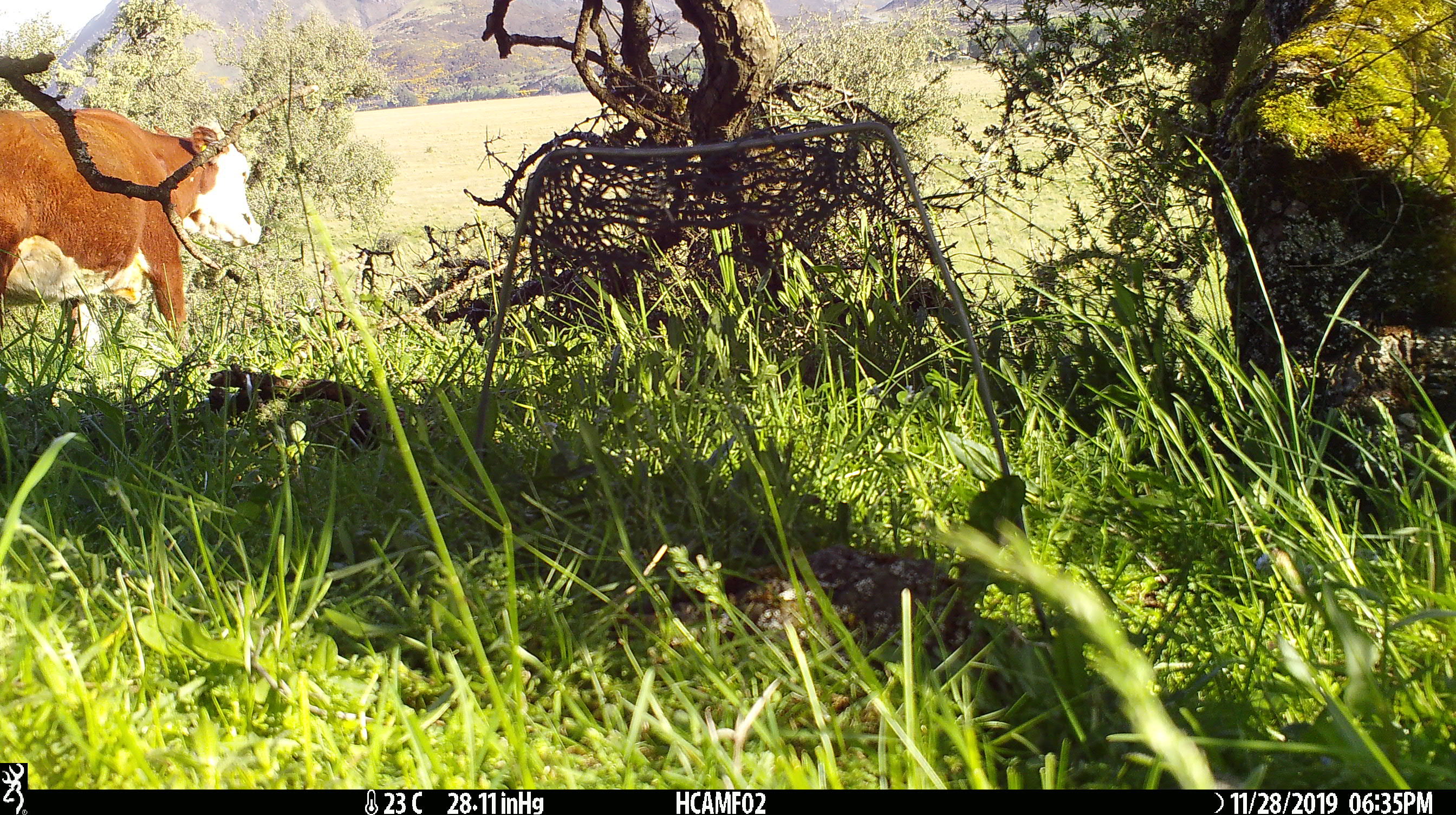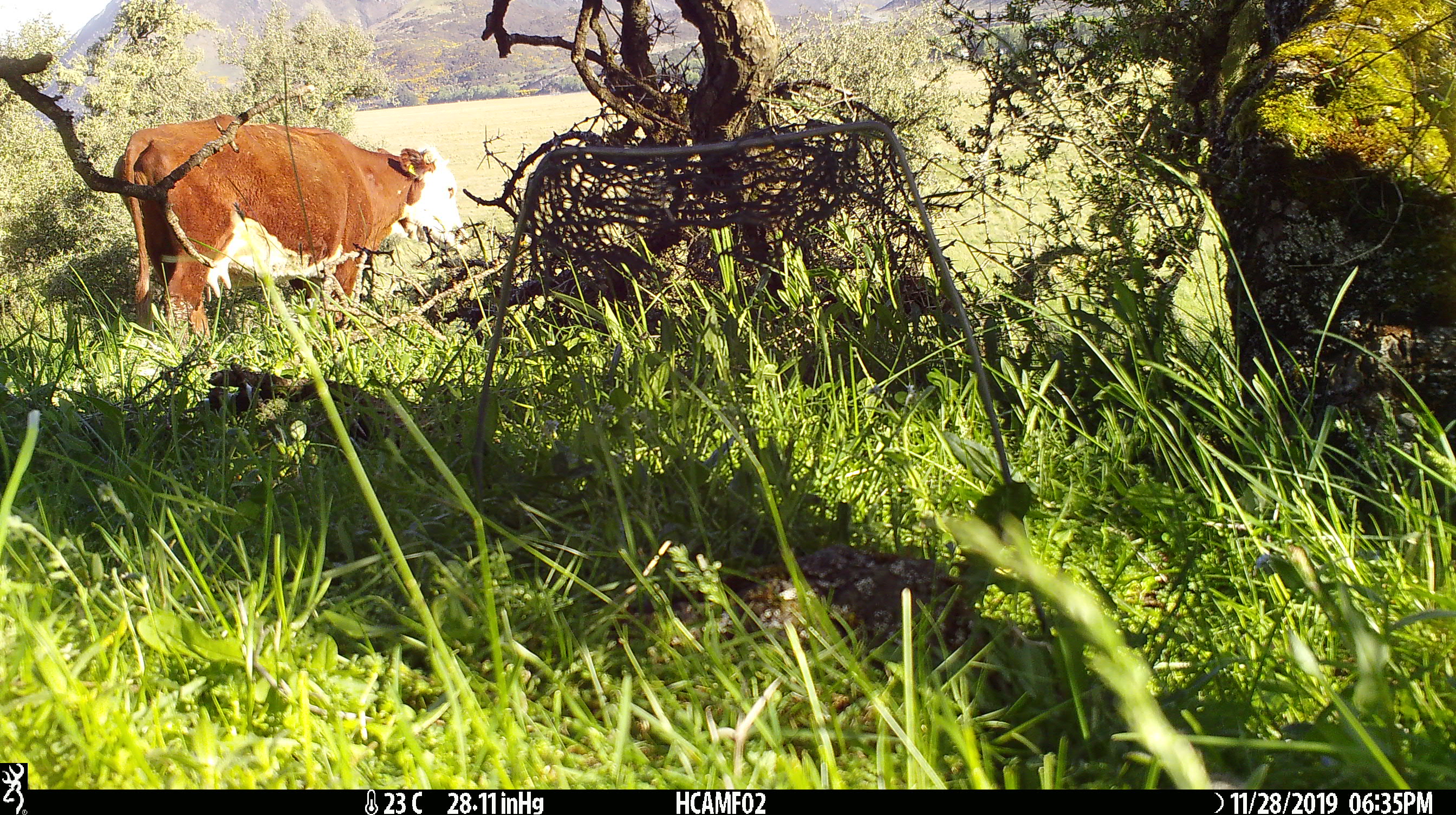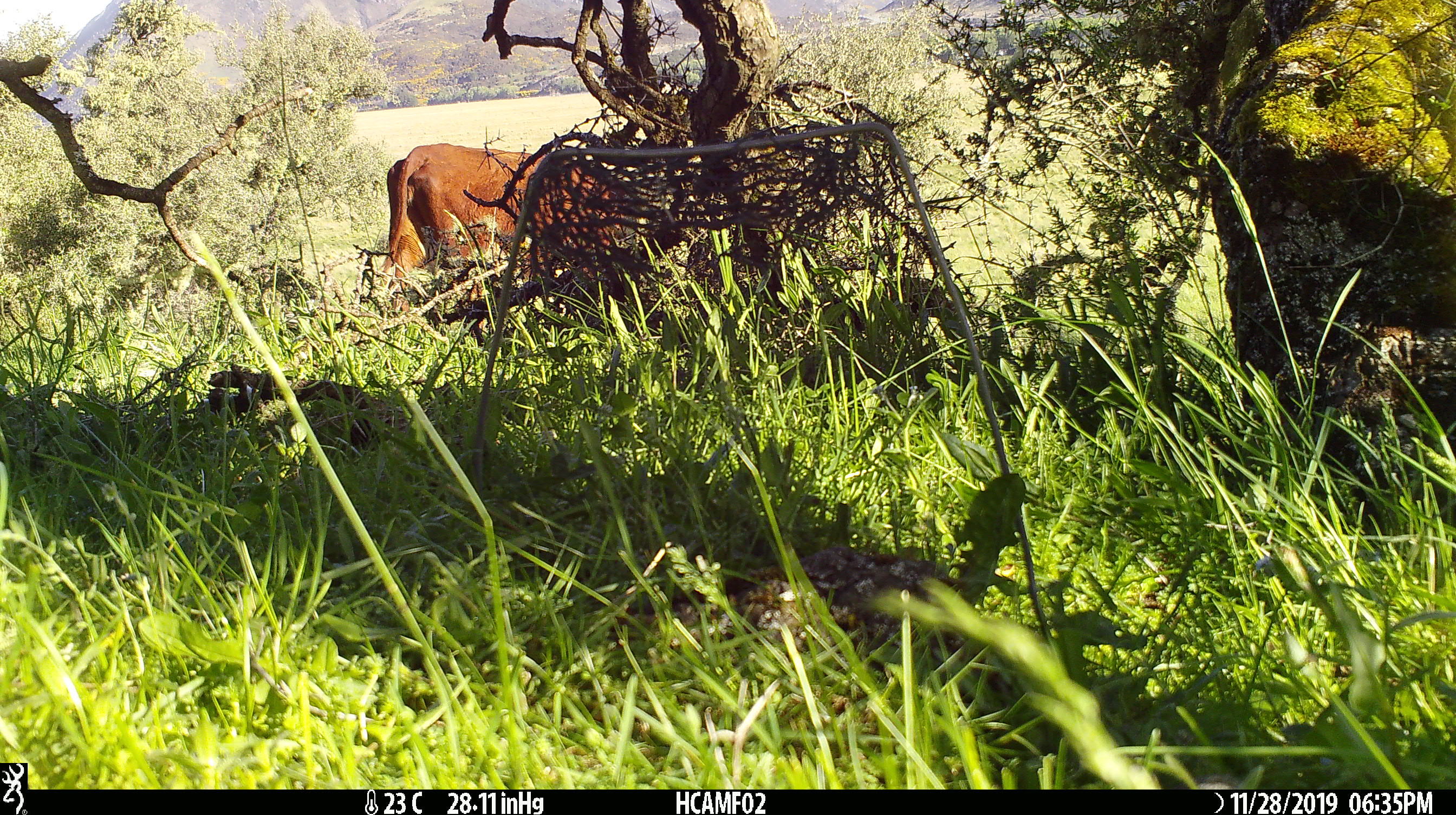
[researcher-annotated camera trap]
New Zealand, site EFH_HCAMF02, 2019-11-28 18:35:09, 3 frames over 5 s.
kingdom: Animalia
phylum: Chordata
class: Mammalia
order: Artiodactyla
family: Bovidae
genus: Bos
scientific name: Bos taurus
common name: domestic cow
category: cow